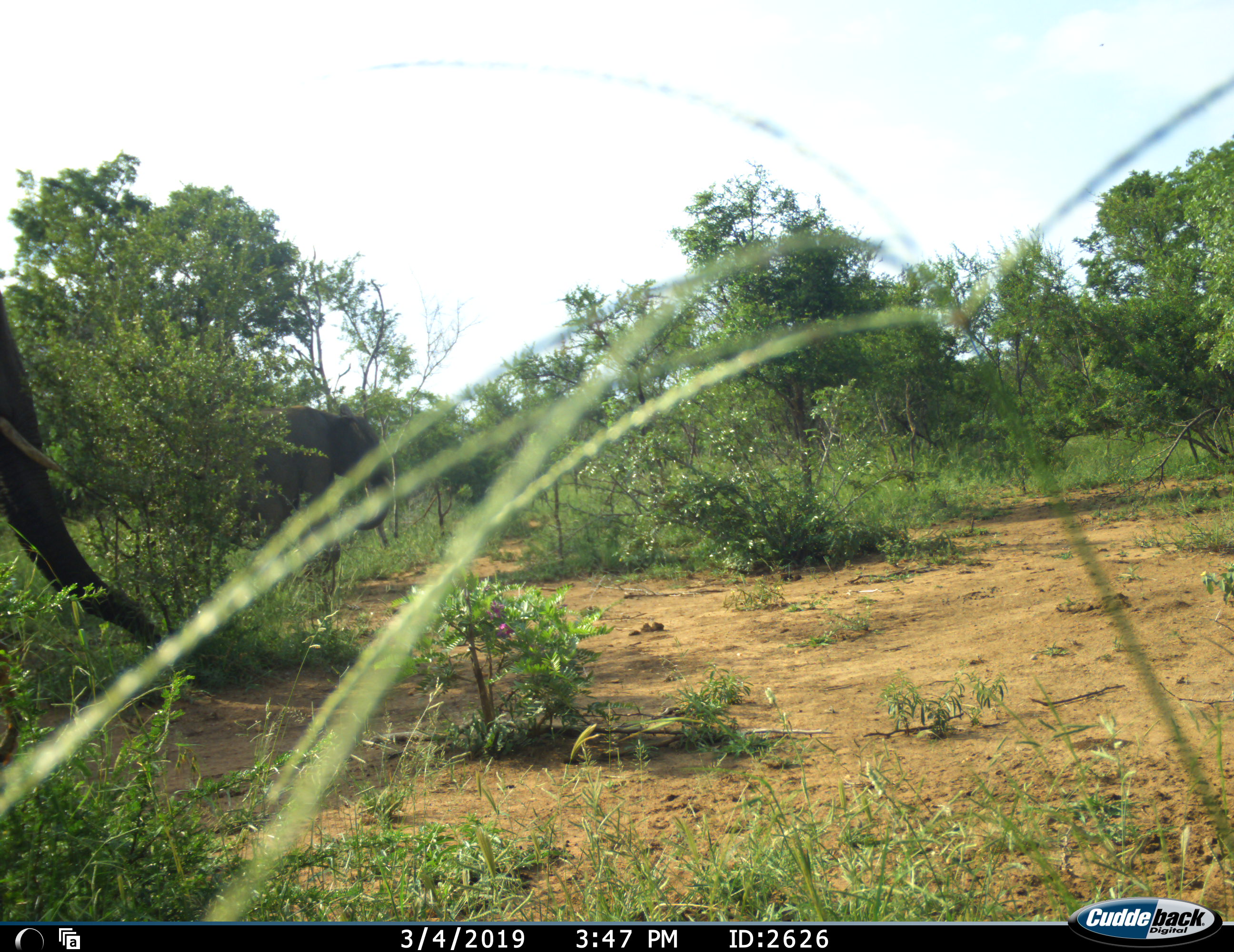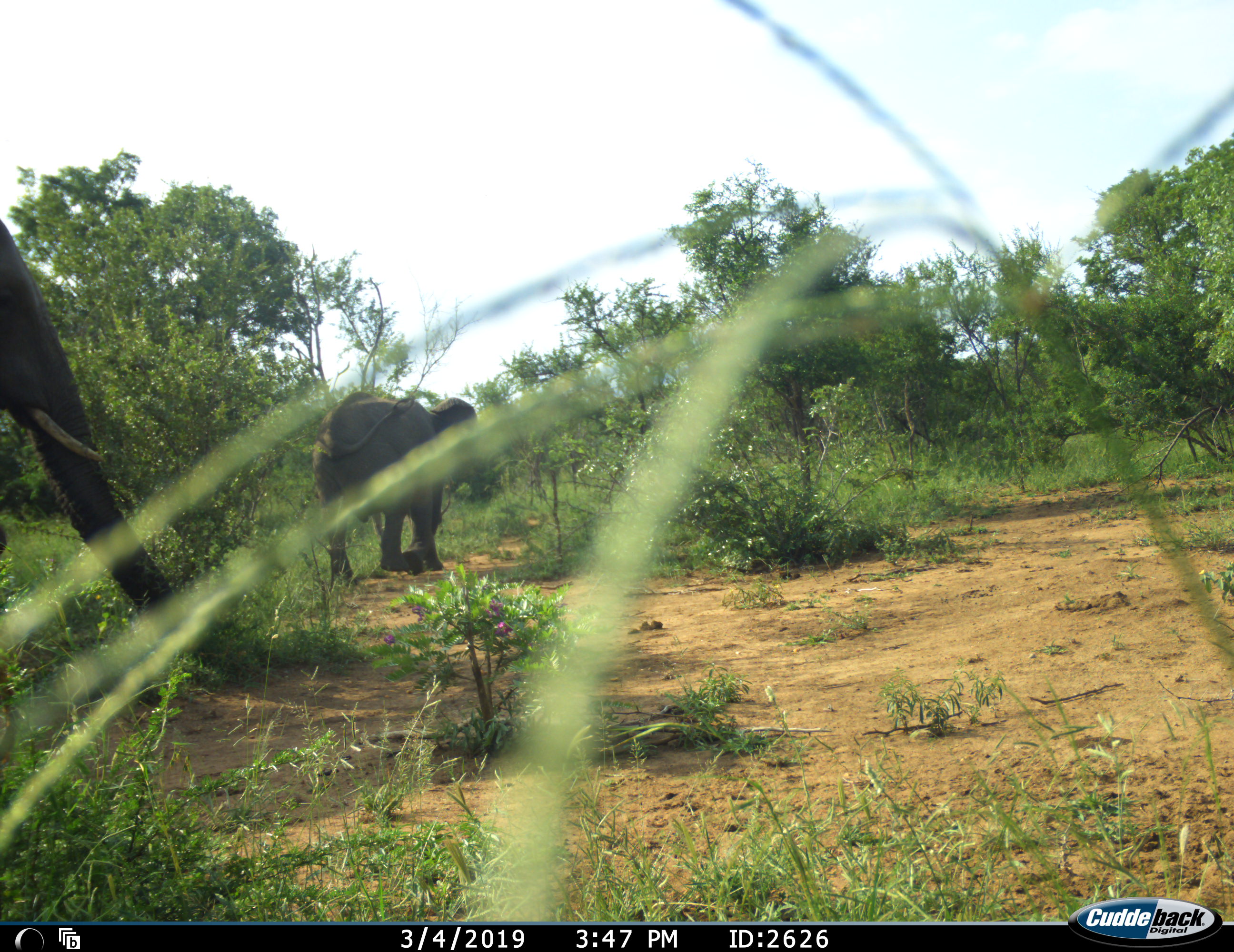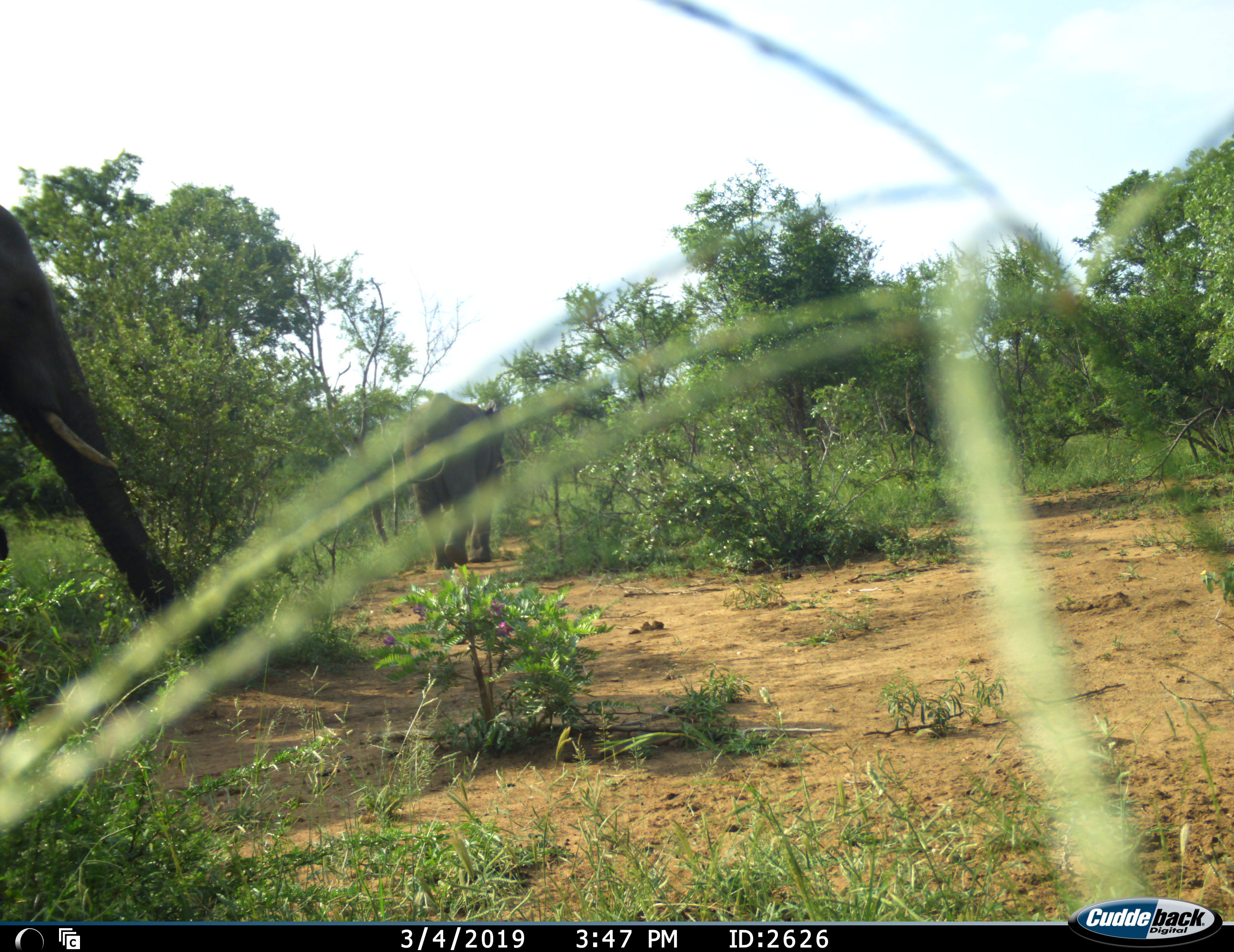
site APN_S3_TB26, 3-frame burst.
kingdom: Animalia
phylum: Chordata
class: Mammalia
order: Proboscidea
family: Elephantidae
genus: Loxodonta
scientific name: Loxodonta africana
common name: african bush elephant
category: elephant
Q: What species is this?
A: Elephant (african bush elephant) (Loxodonta africana).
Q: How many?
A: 2.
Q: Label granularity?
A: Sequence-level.